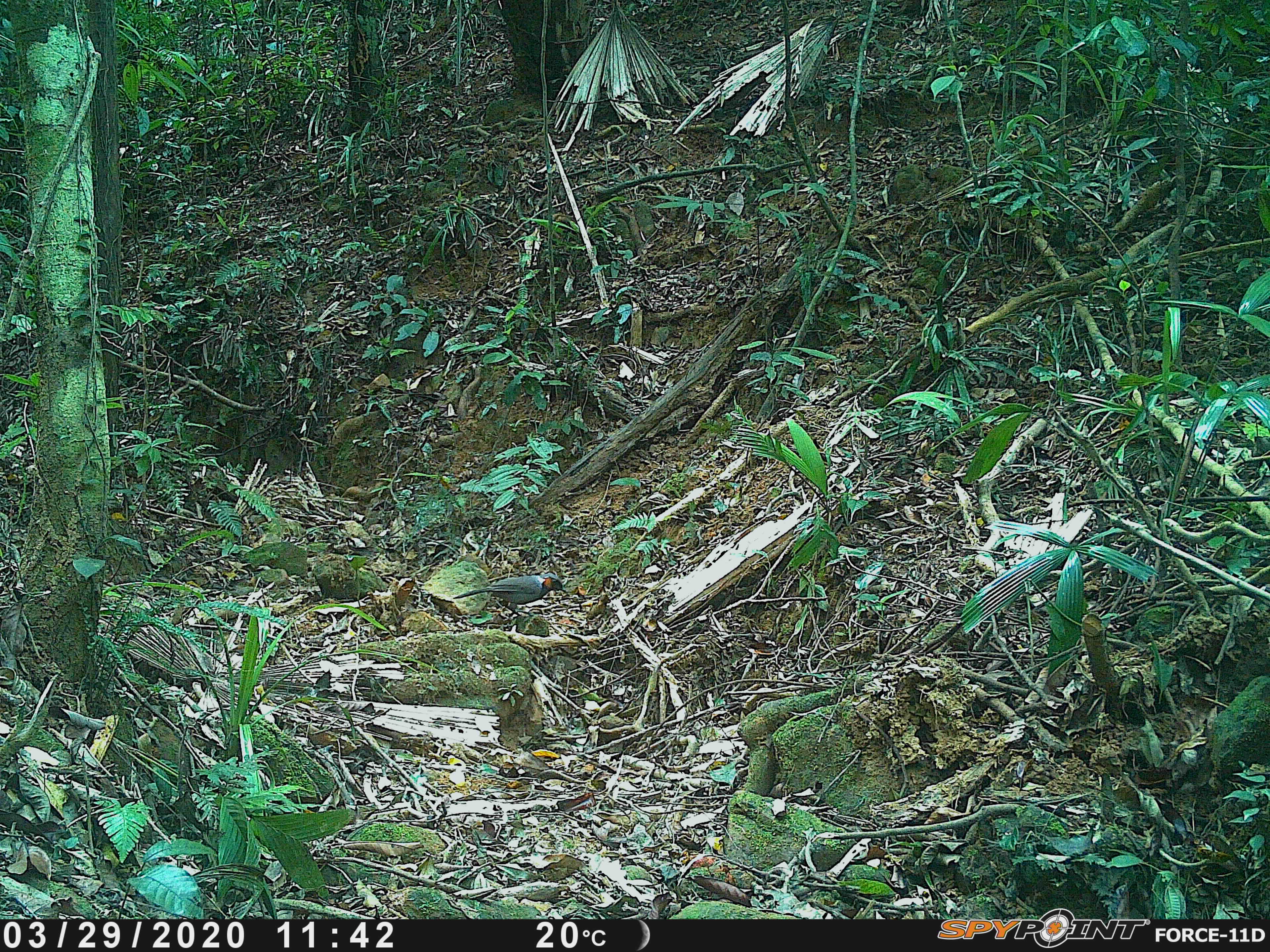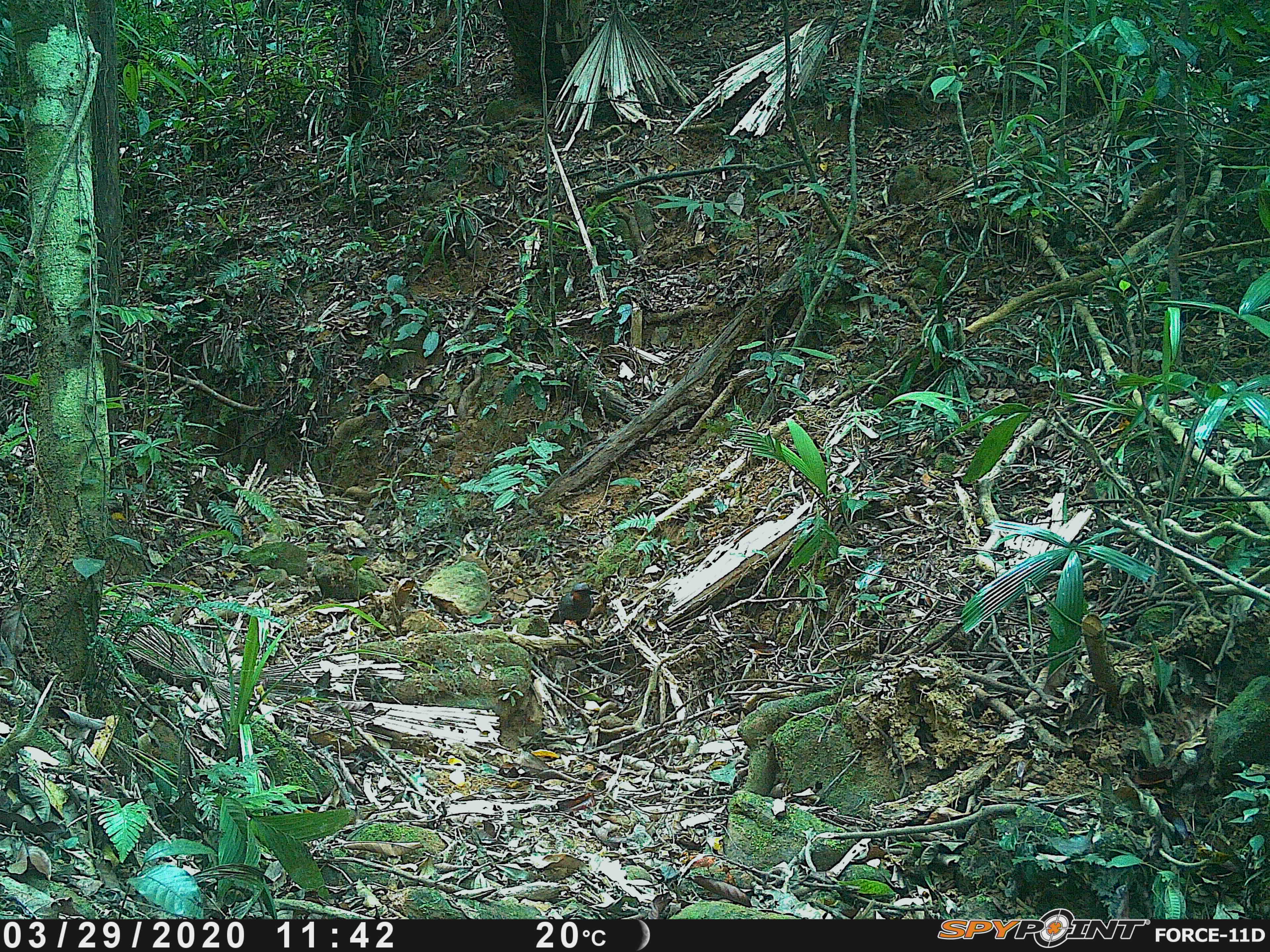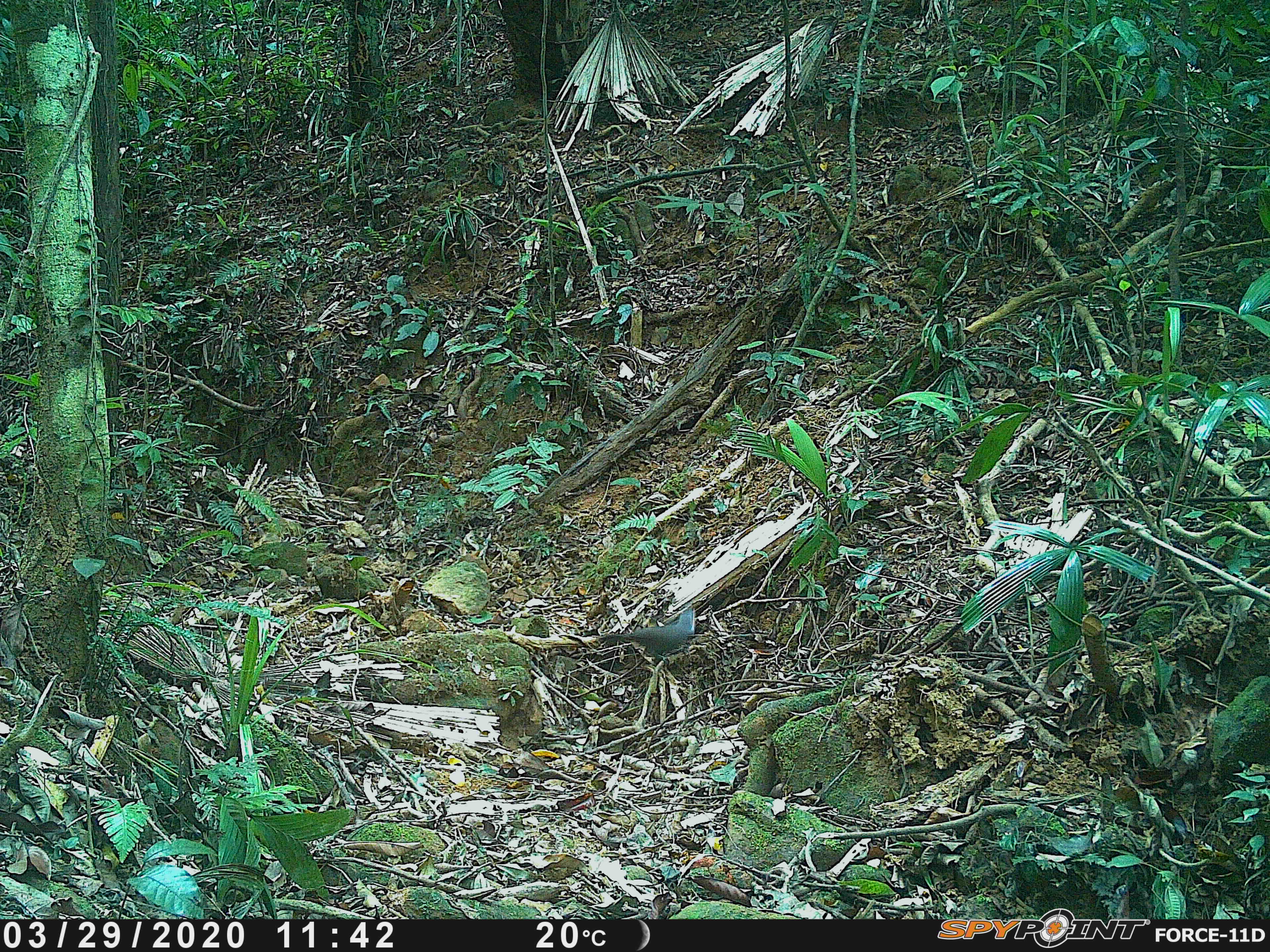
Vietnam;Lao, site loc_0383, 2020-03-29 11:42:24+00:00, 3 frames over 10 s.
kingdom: Animalia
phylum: Chordata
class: Aves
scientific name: Aves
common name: bird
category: unidentified bird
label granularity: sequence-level